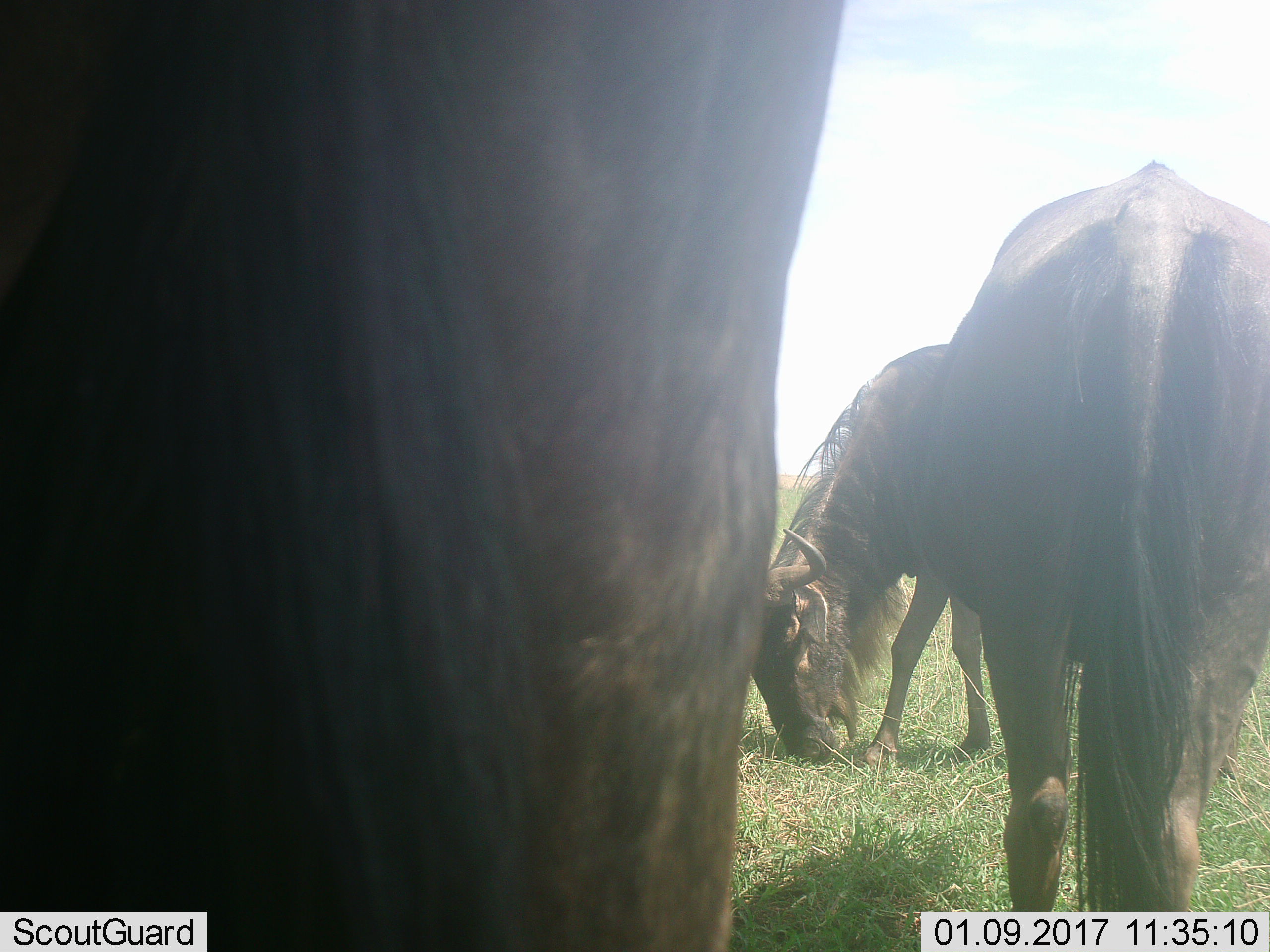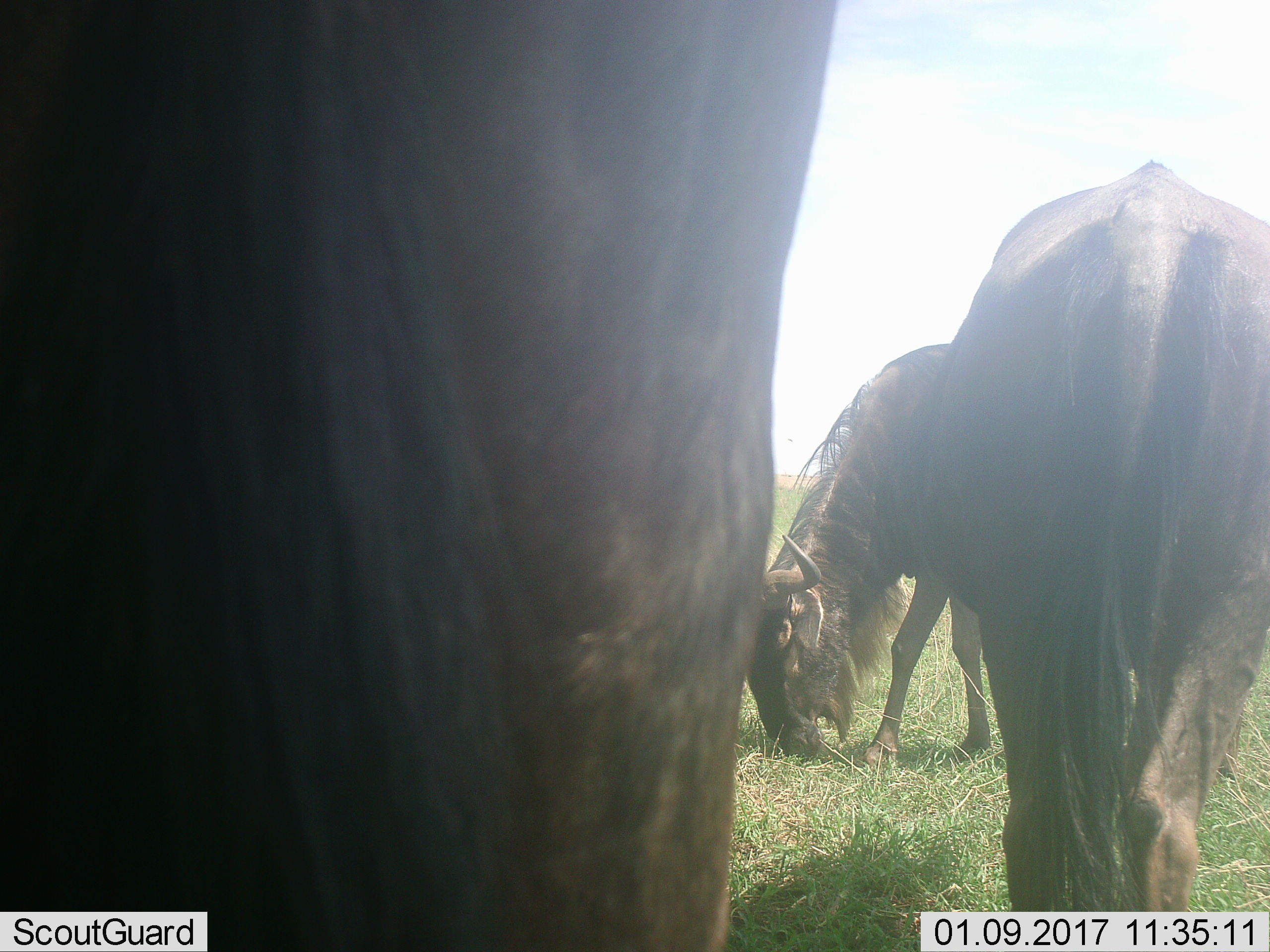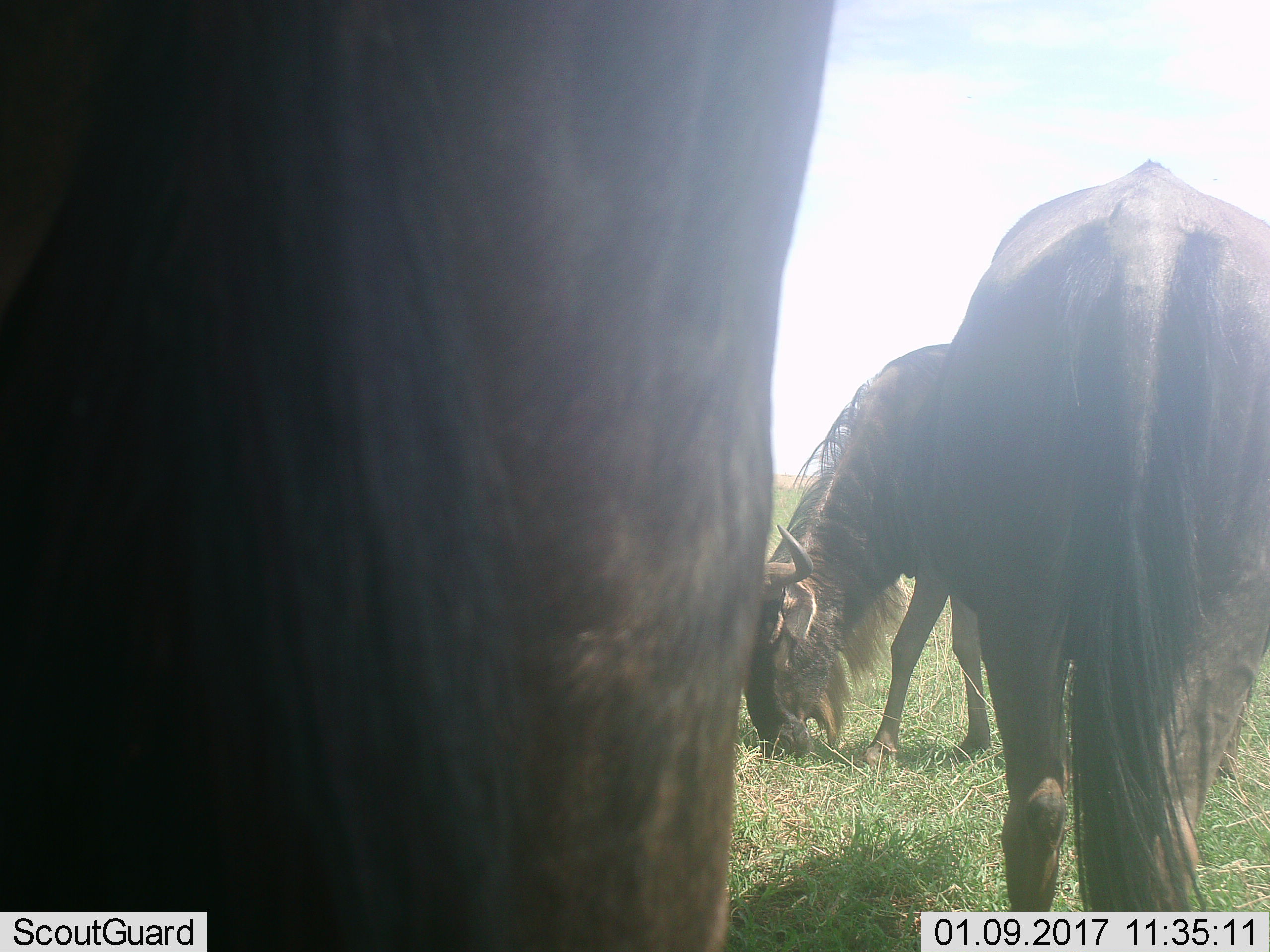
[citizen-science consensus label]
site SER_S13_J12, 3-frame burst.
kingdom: Animalia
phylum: Chordata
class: Mammalia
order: Artiodactyla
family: Bovidae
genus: Connochaetes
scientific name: Connochaetes taurinus taurinus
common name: blue wildebeest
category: wildebeestblue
Wildebeestblue (blue wildebeest) (Connochaetes taurinus taurinus), count 3. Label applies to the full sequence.